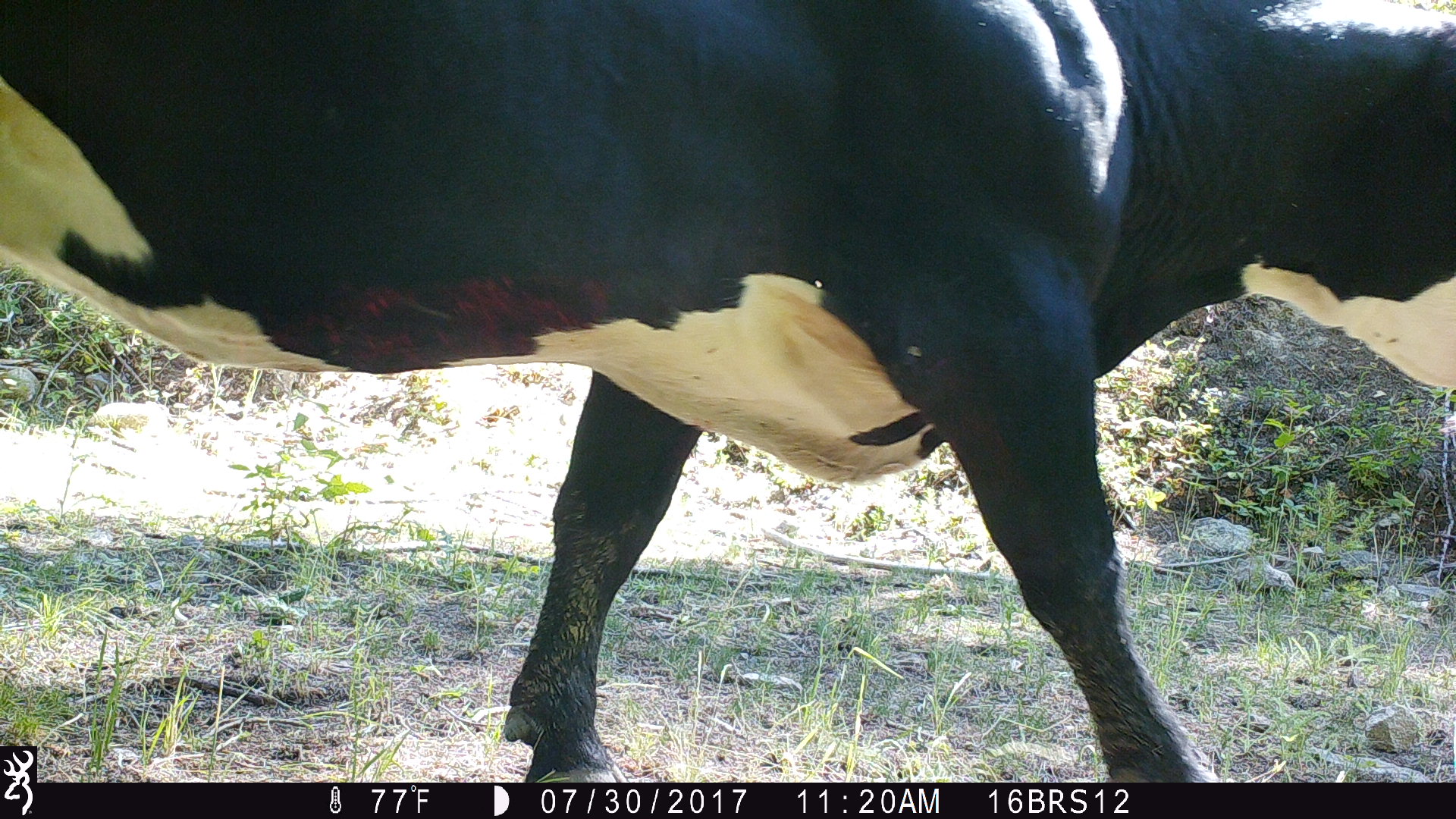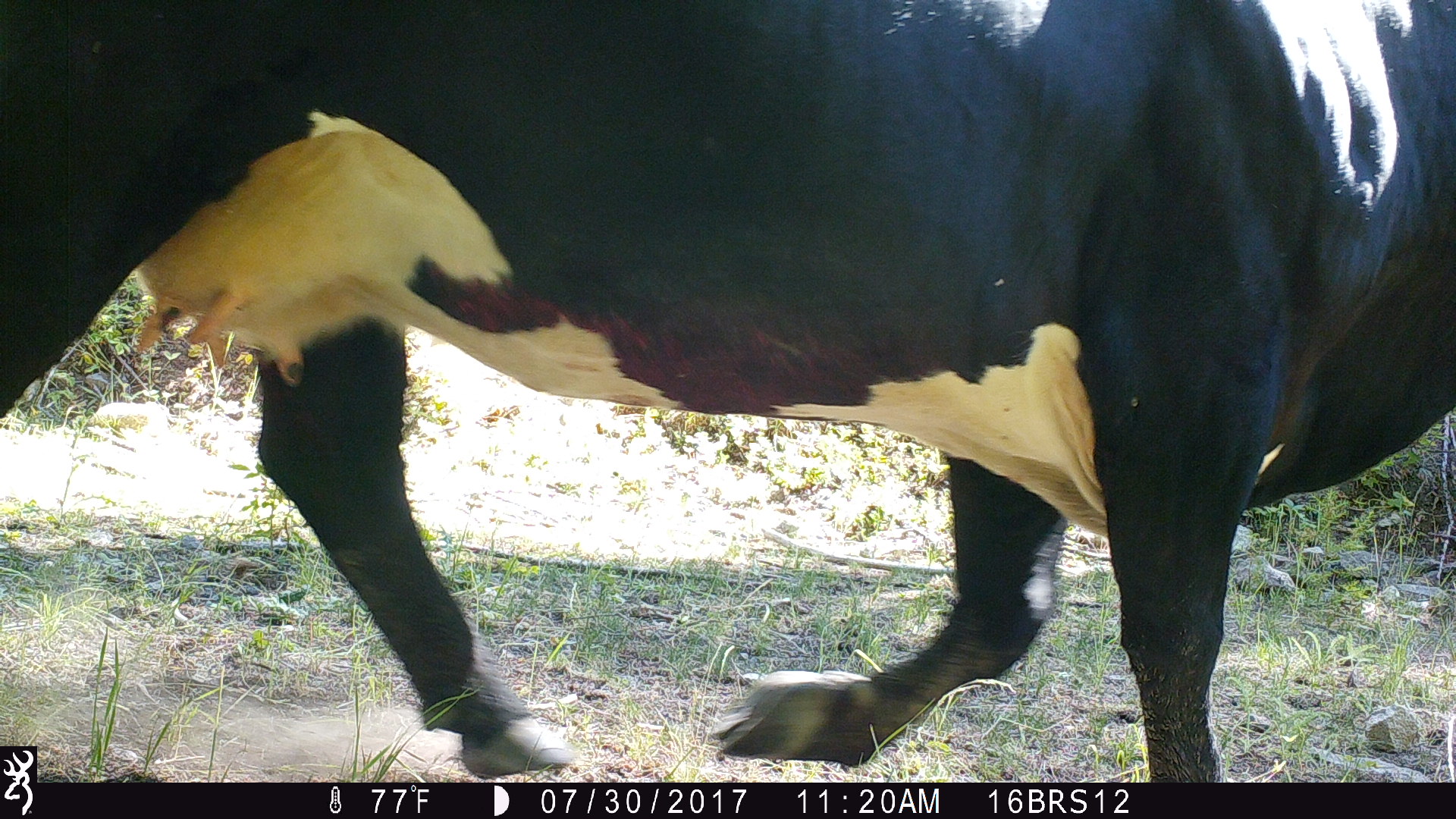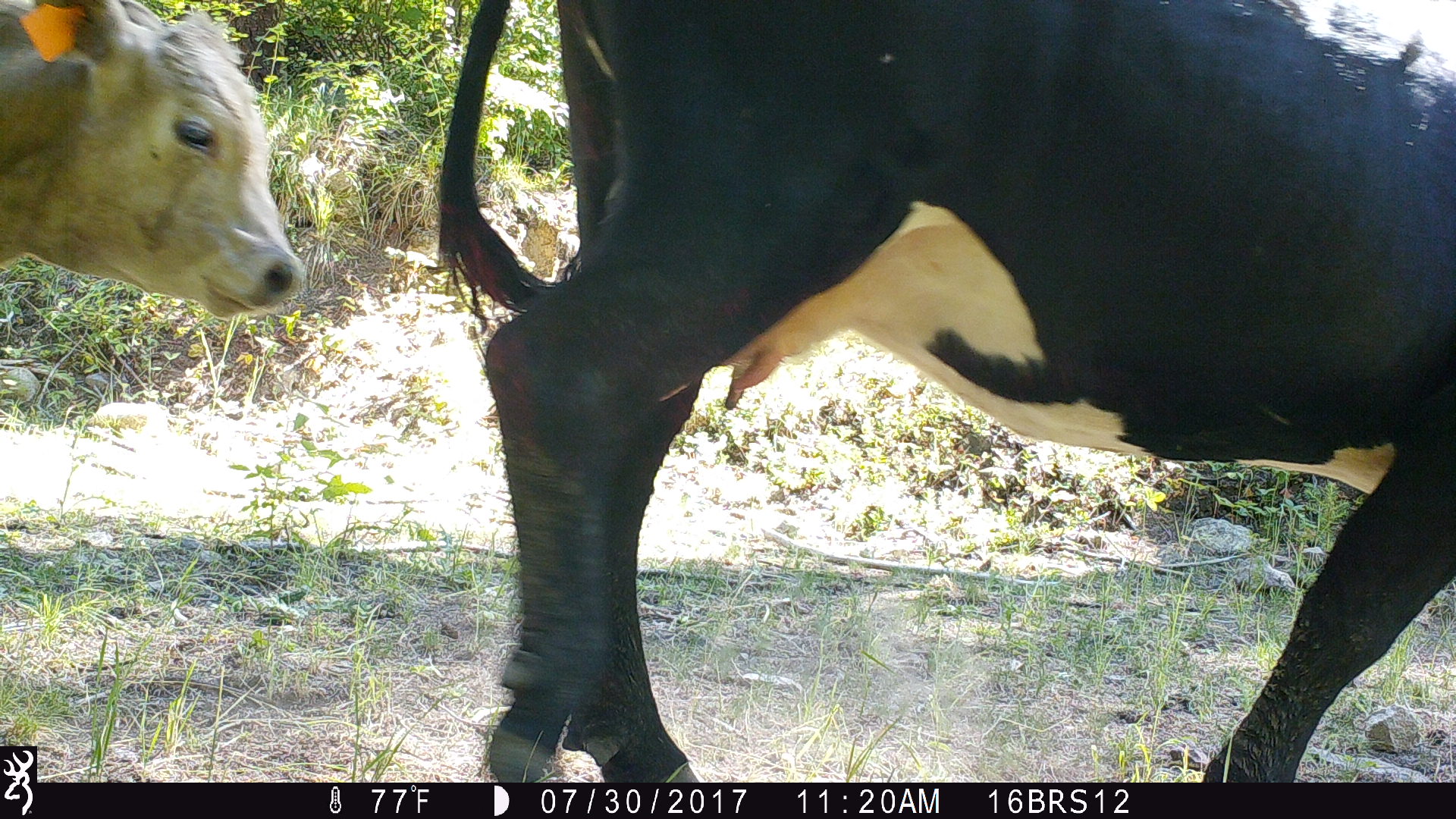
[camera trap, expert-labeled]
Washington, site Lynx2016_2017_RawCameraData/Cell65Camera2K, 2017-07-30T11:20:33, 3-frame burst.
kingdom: Animalia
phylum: Chordata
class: Mammalia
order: Artiodactyla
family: Bovidae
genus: Bos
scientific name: Bos taurus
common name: domestic cattle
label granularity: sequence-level